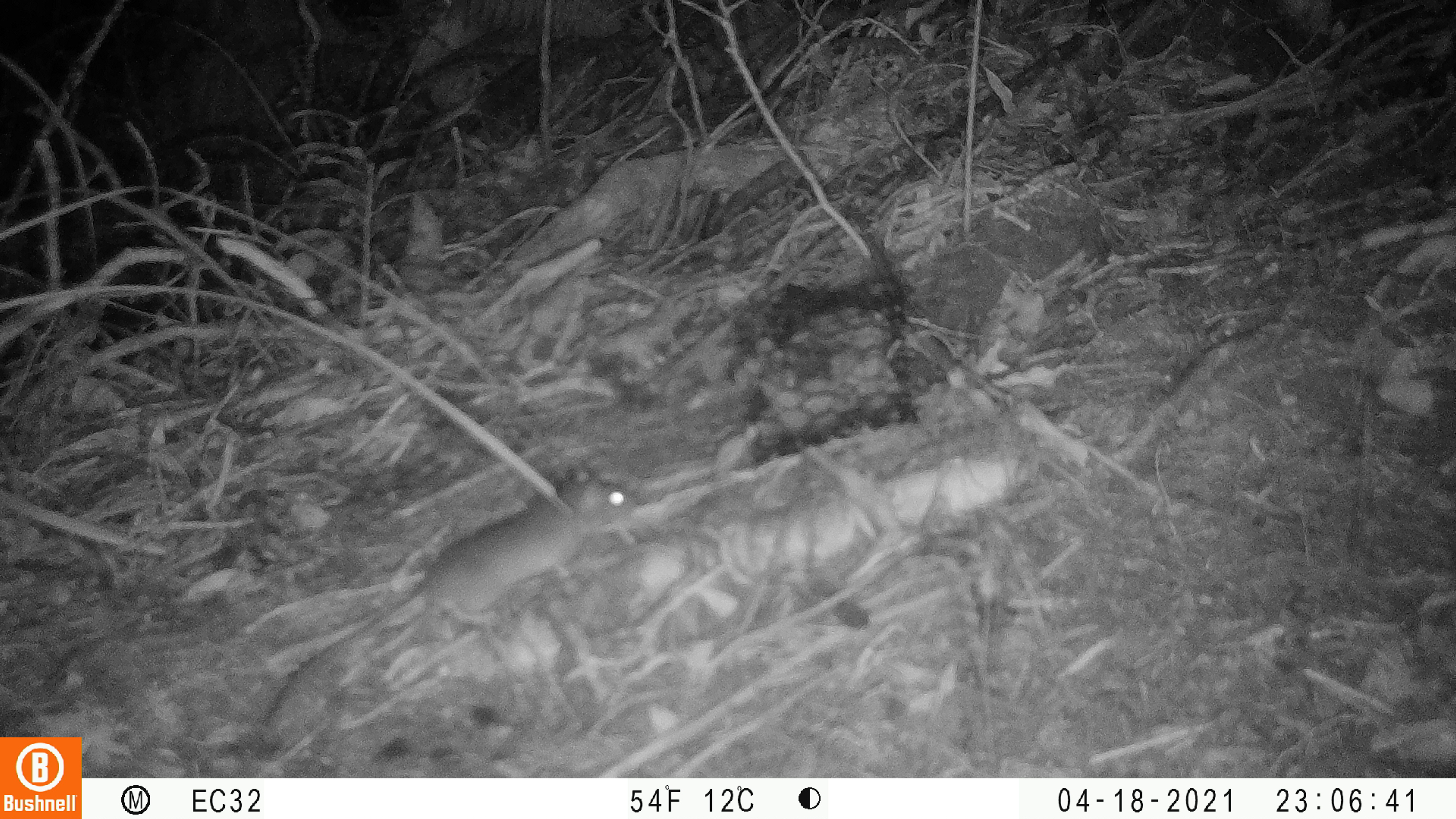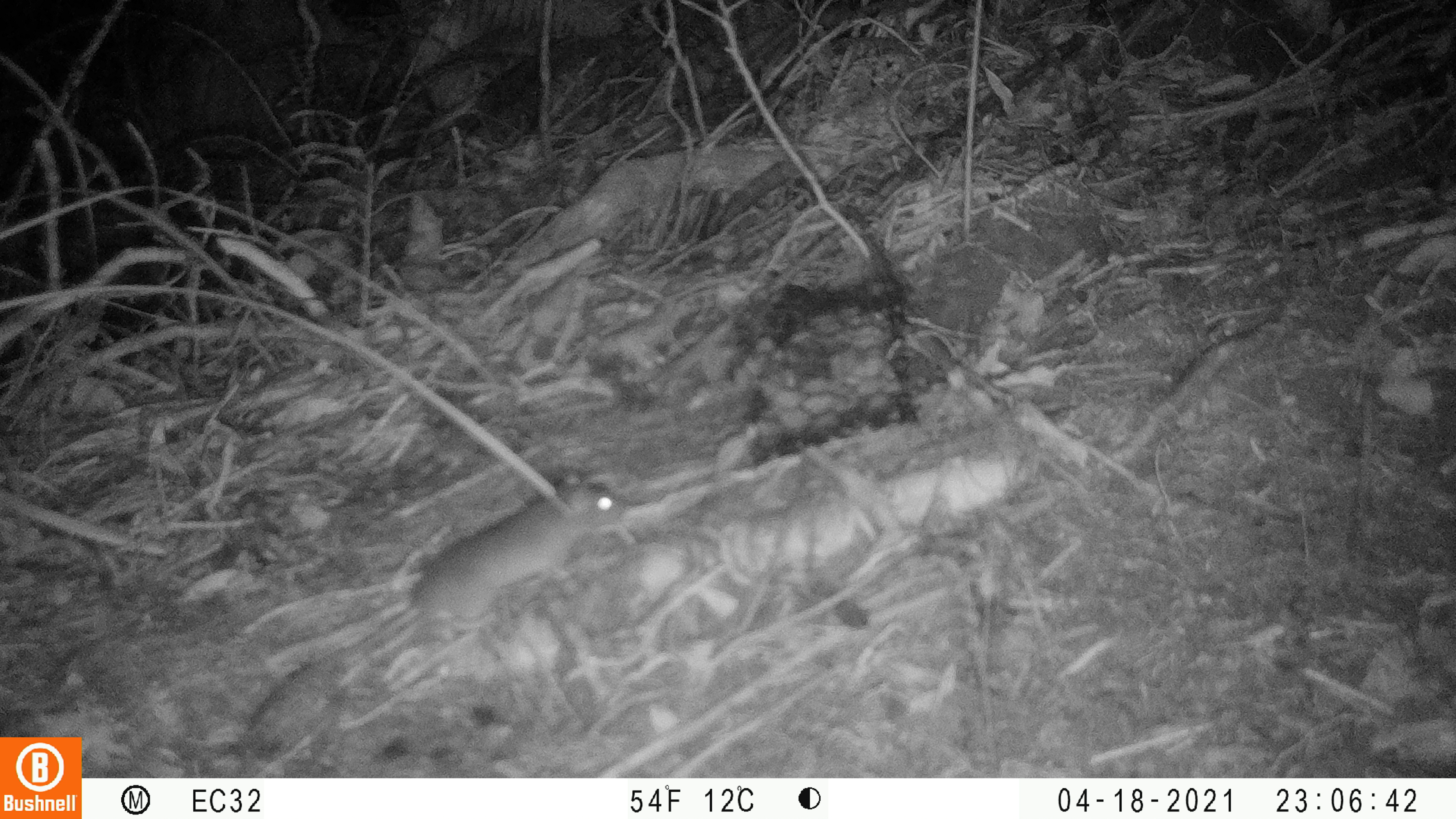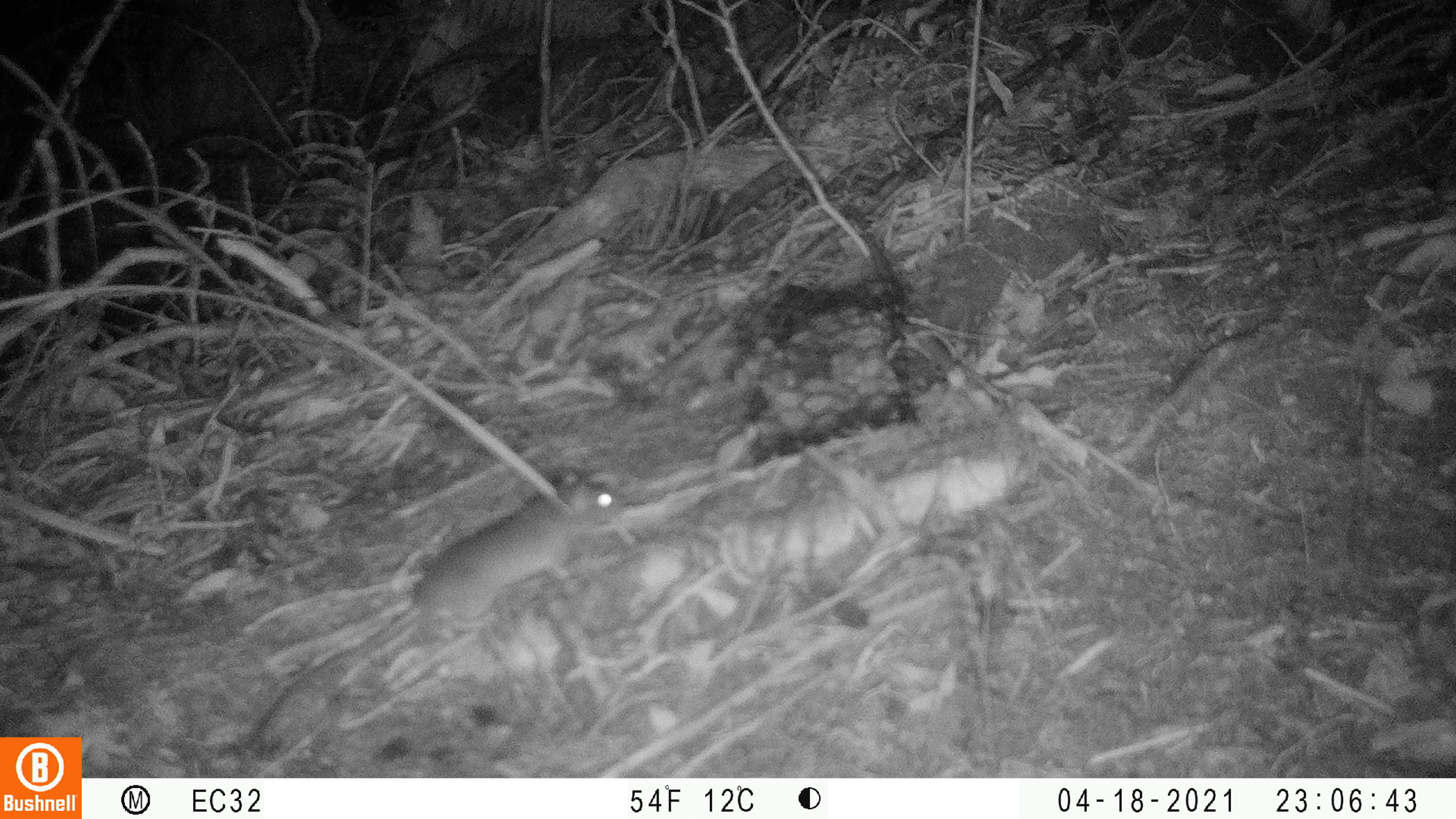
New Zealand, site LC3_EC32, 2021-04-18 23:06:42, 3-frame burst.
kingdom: Animalia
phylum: Chordata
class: Mammalia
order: Rodentia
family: Muridae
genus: Rattus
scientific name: Rattus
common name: rat